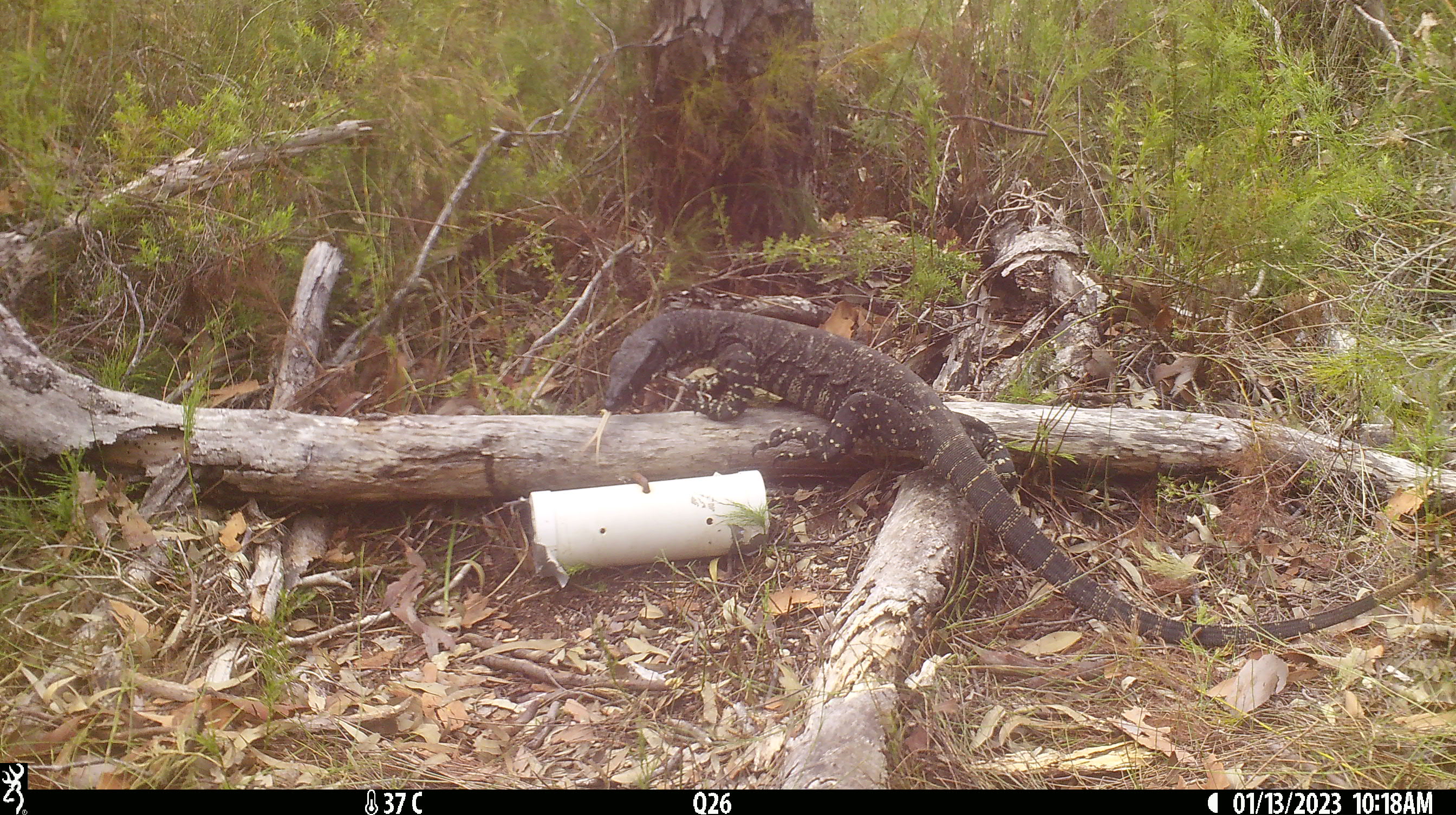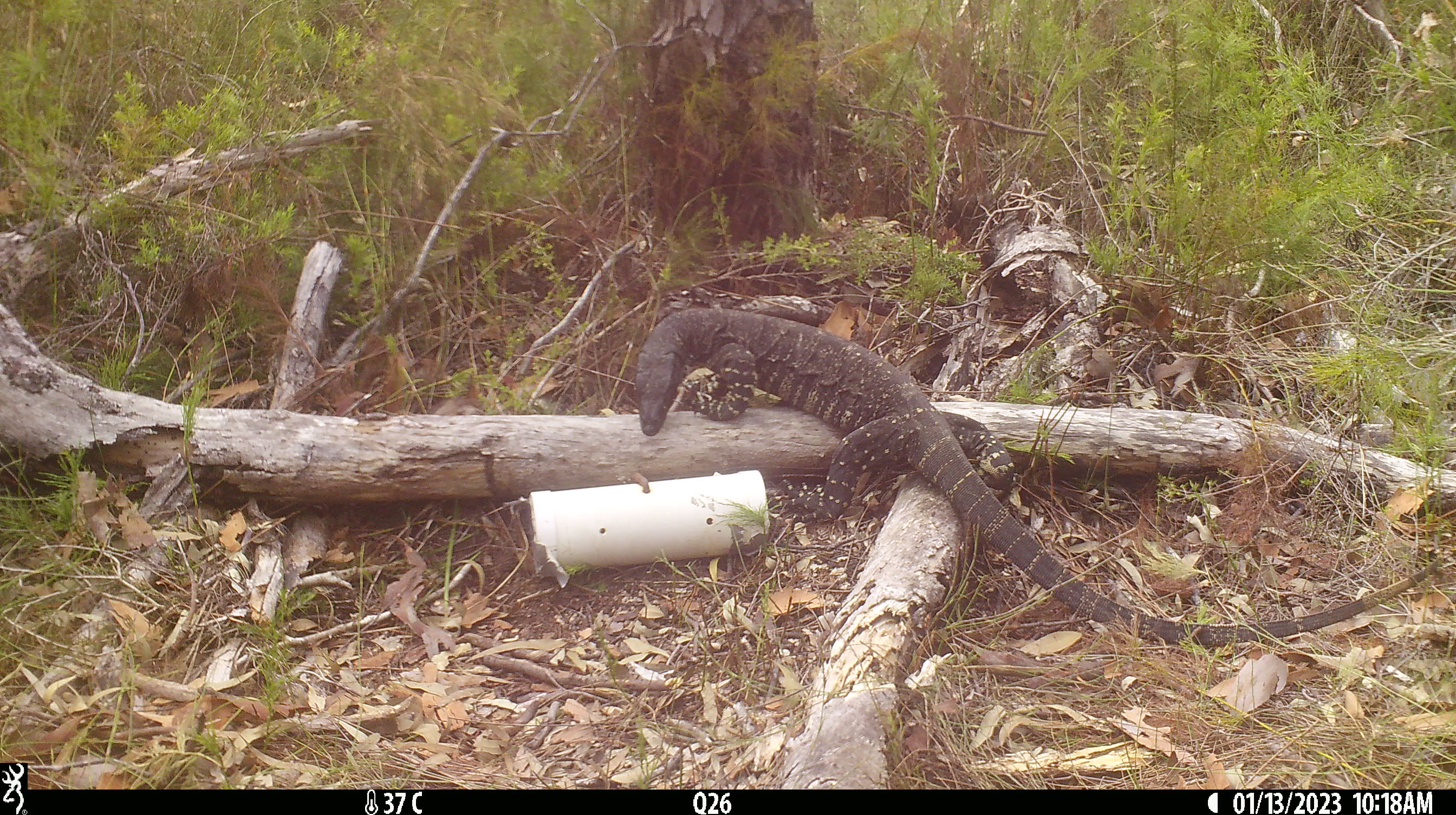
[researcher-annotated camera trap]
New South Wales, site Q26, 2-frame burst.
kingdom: Animalia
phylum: Chordata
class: Reptilia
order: Squamata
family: Varanidae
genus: Varanus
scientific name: Varanus varius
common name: lace monitor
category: goanna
Goanna (lace monitor) (Varanus varius).